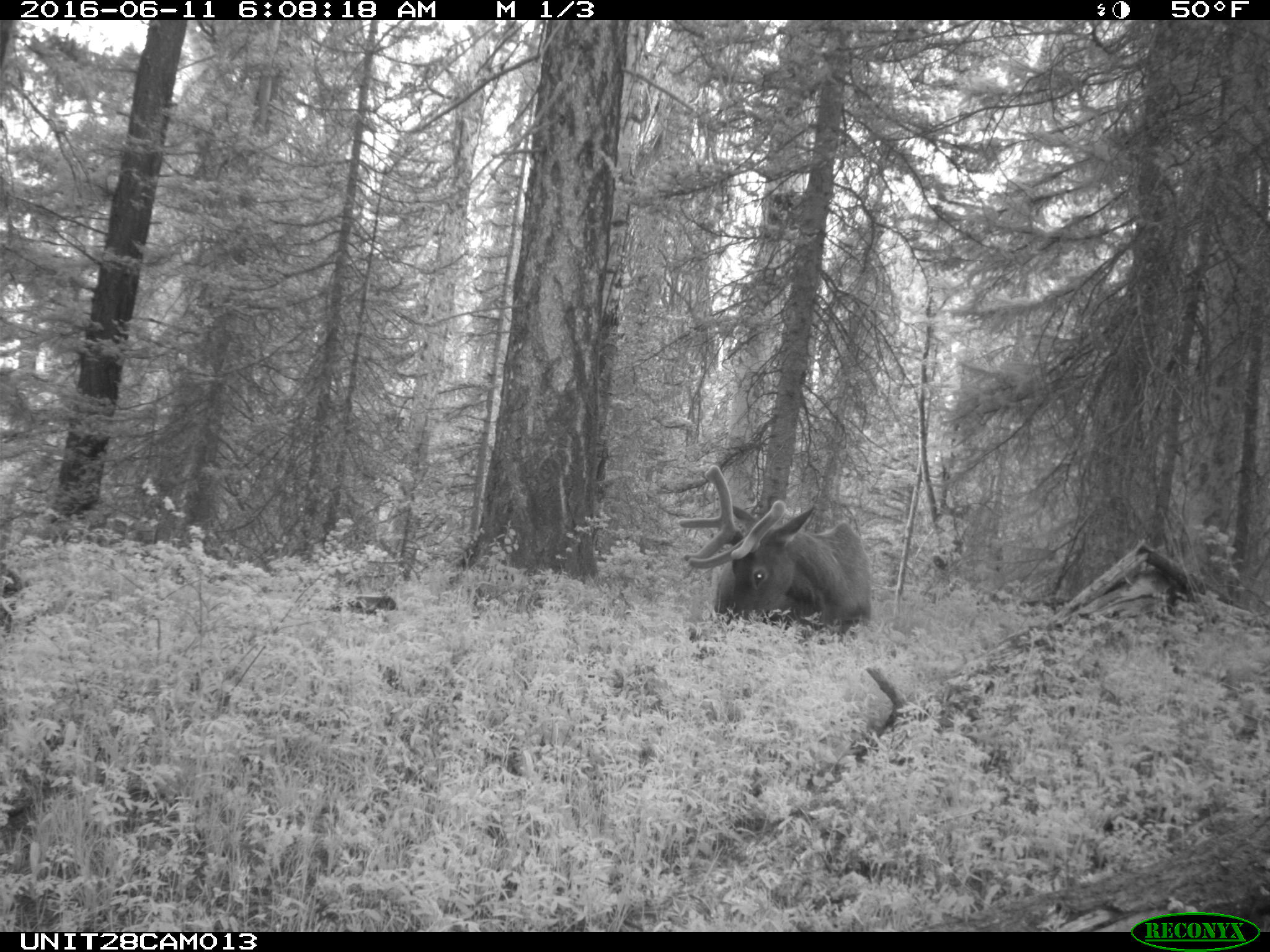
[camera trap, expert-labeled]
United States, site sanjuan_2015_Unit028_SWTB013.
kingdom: Animalia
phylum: Chordata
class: Mammalia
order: Artiodactyla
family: Cervidae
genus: Cervus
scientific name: Cervus elaphus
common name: red deer